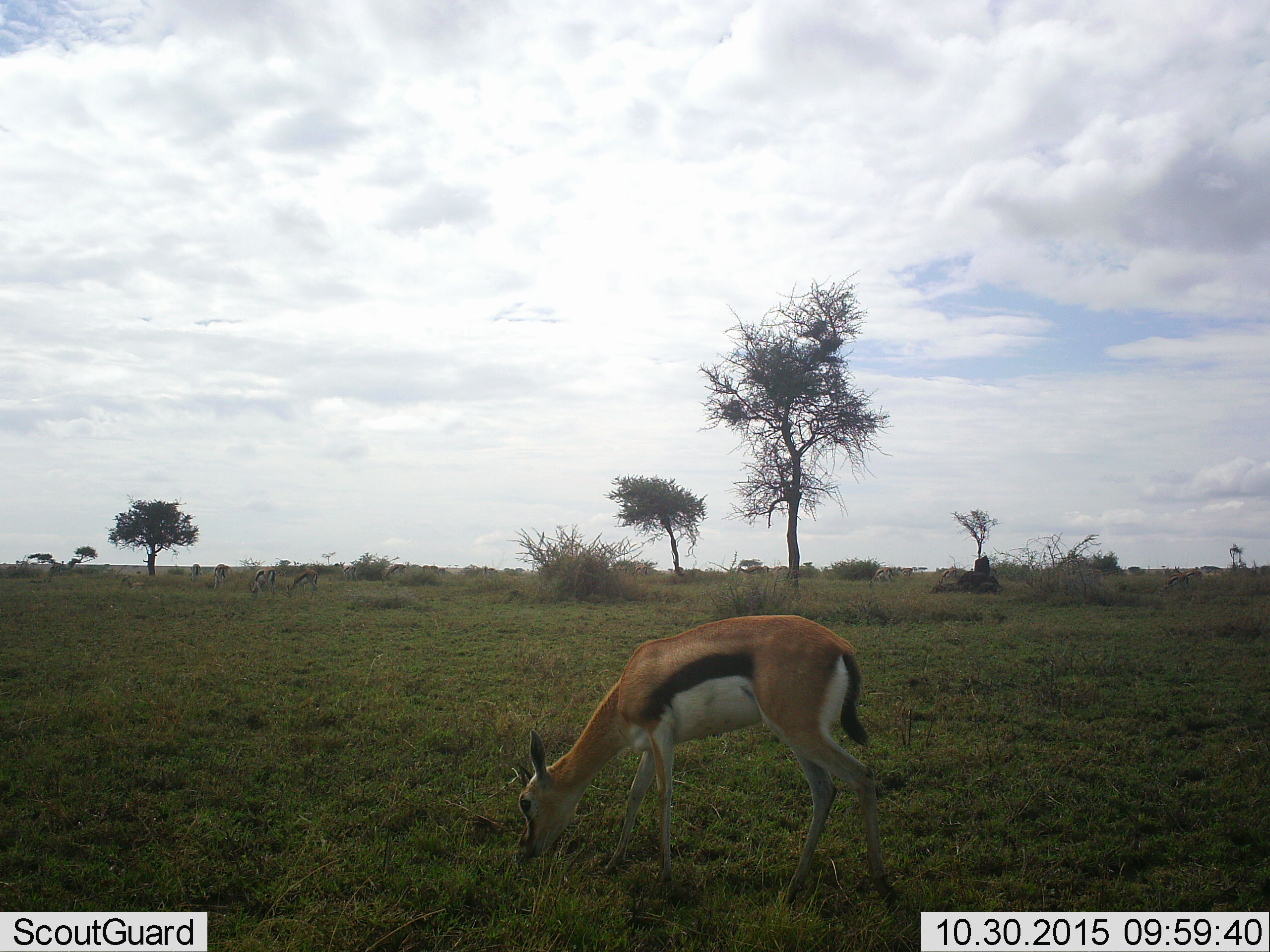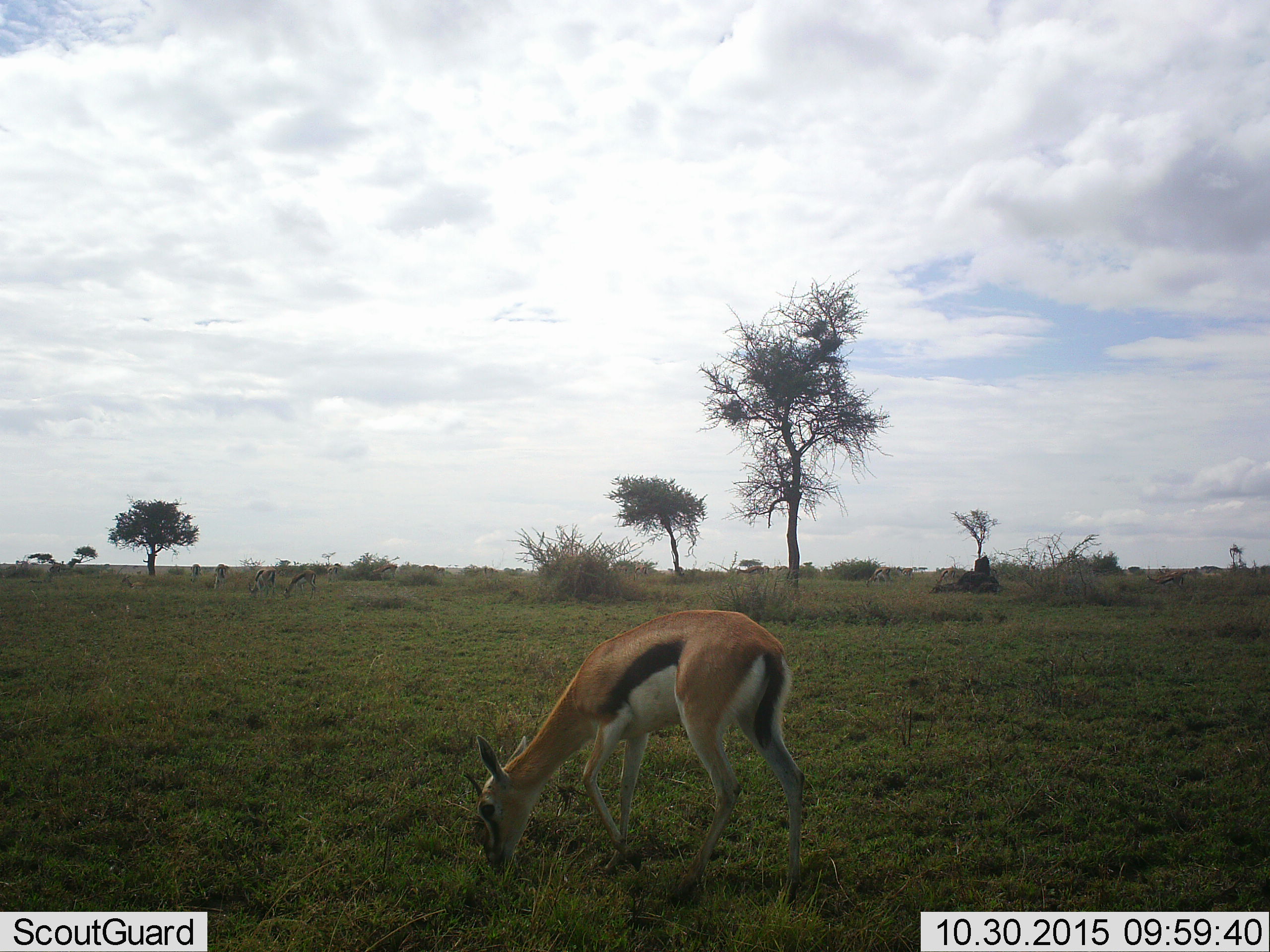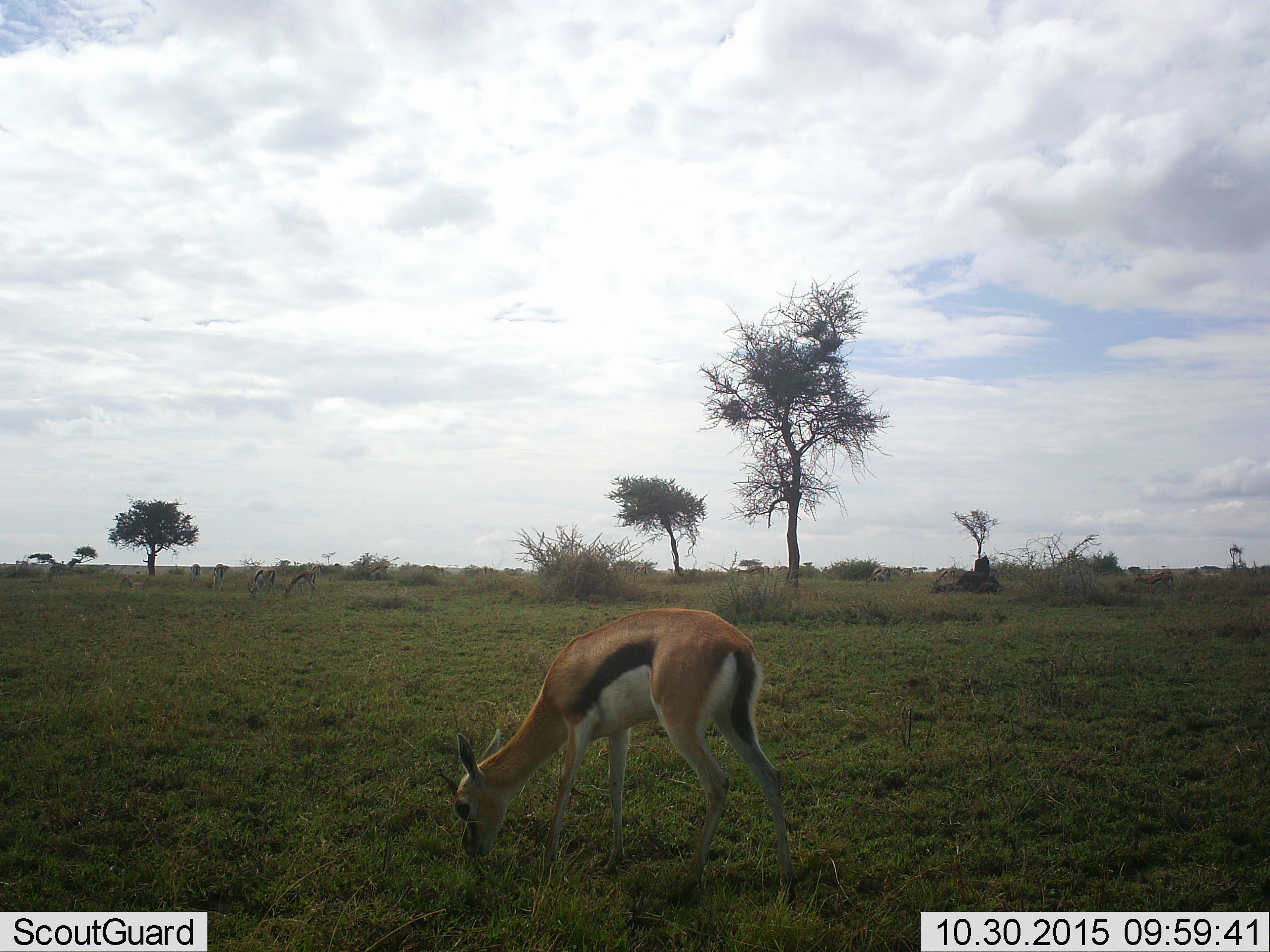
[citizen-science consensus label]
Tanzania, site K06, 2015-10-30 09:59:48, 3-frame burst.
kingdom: Animalia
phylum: Chordata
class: Mammalia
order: Artiodactyla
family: Bovidae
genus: Eudorcas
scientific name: Eudorcas thomsonii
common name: thomson's gazelle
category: gazellethomsons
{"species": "gazellethomsons (thomson's gazelle) (Eudorcas thomsonii)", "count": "5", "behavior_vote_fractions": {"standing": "50%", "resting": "0%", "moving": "70%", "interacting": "0%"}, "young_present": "0%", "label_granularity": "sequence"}